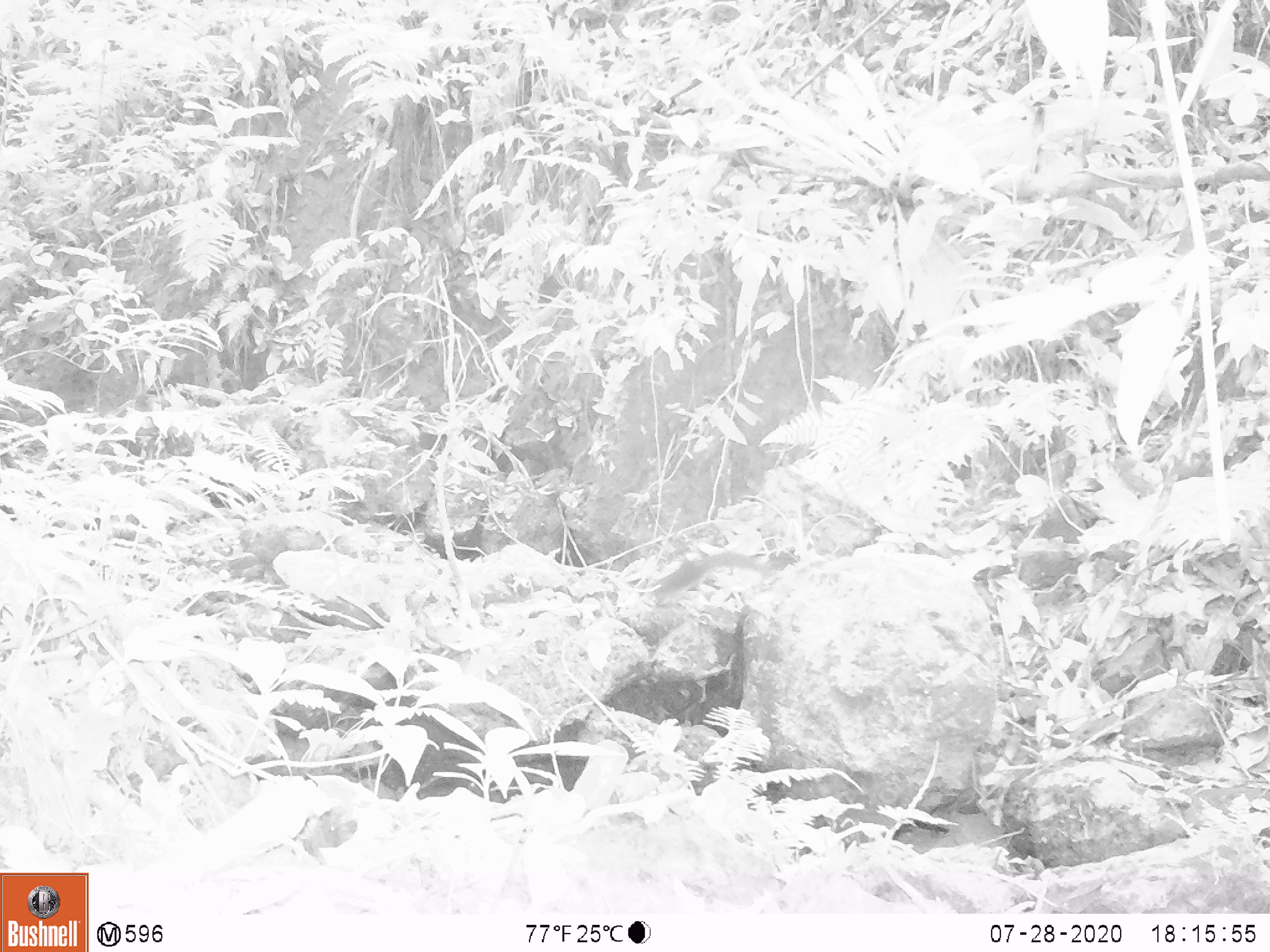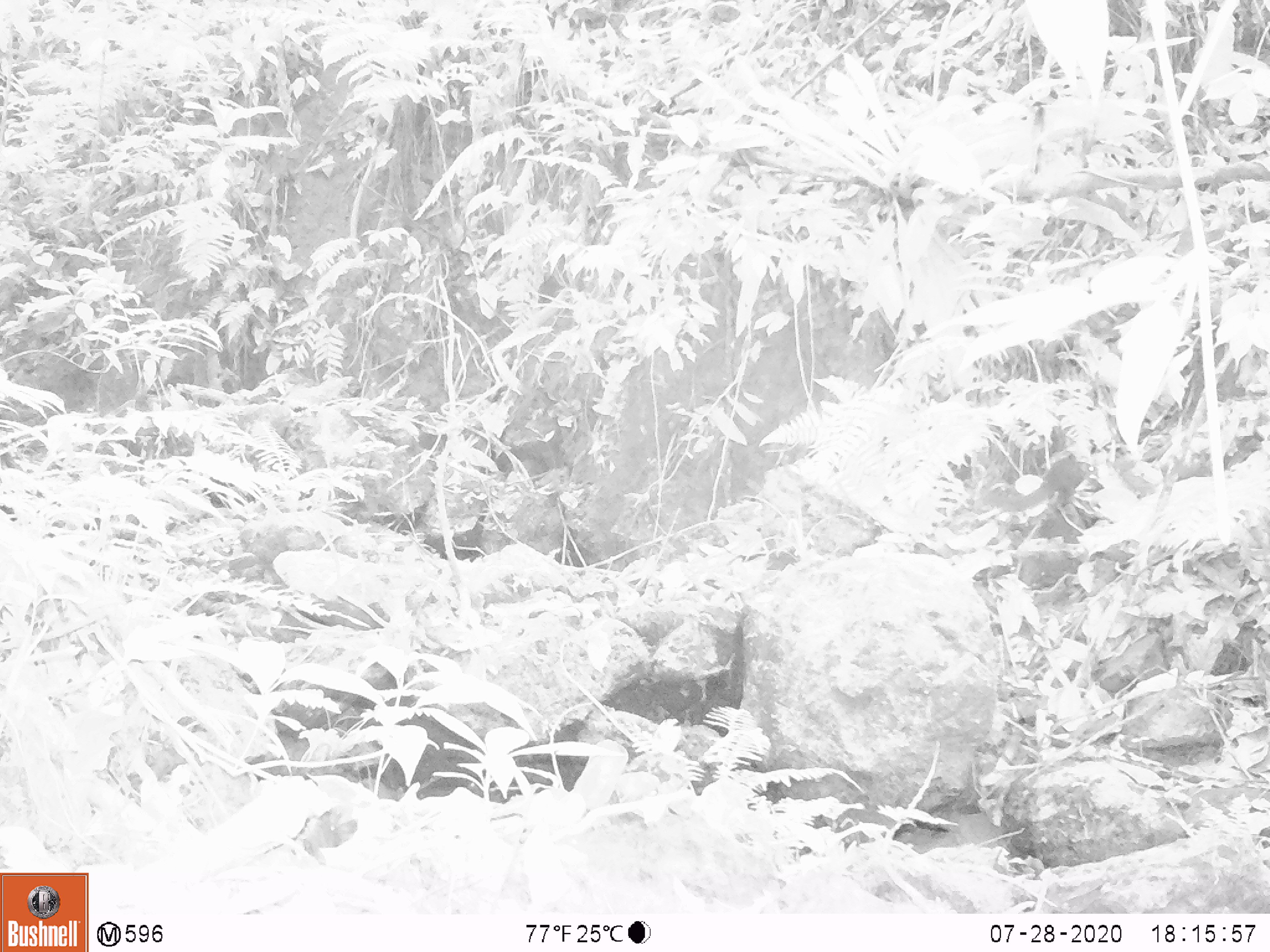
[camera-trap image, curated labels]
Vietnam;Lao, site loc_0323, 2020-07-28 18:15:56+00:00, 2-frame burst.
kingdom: Animalia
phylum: Chordata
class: Mammalia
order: Scandentia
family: Tupaiidae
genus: Tupaia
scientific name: Tupaia belangeri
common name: northern treeshrew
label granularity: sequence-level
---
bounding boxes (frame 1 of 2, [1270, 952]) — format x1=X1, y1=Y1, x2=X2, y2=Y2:
northern treeshrew: x1=649, y1=549, x2=777, y2=605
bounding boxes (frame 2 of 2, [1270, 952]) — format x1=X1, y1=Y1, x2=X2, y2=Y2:
northern treeshrew: x1=976, y1=455, x2=1097, y2=512